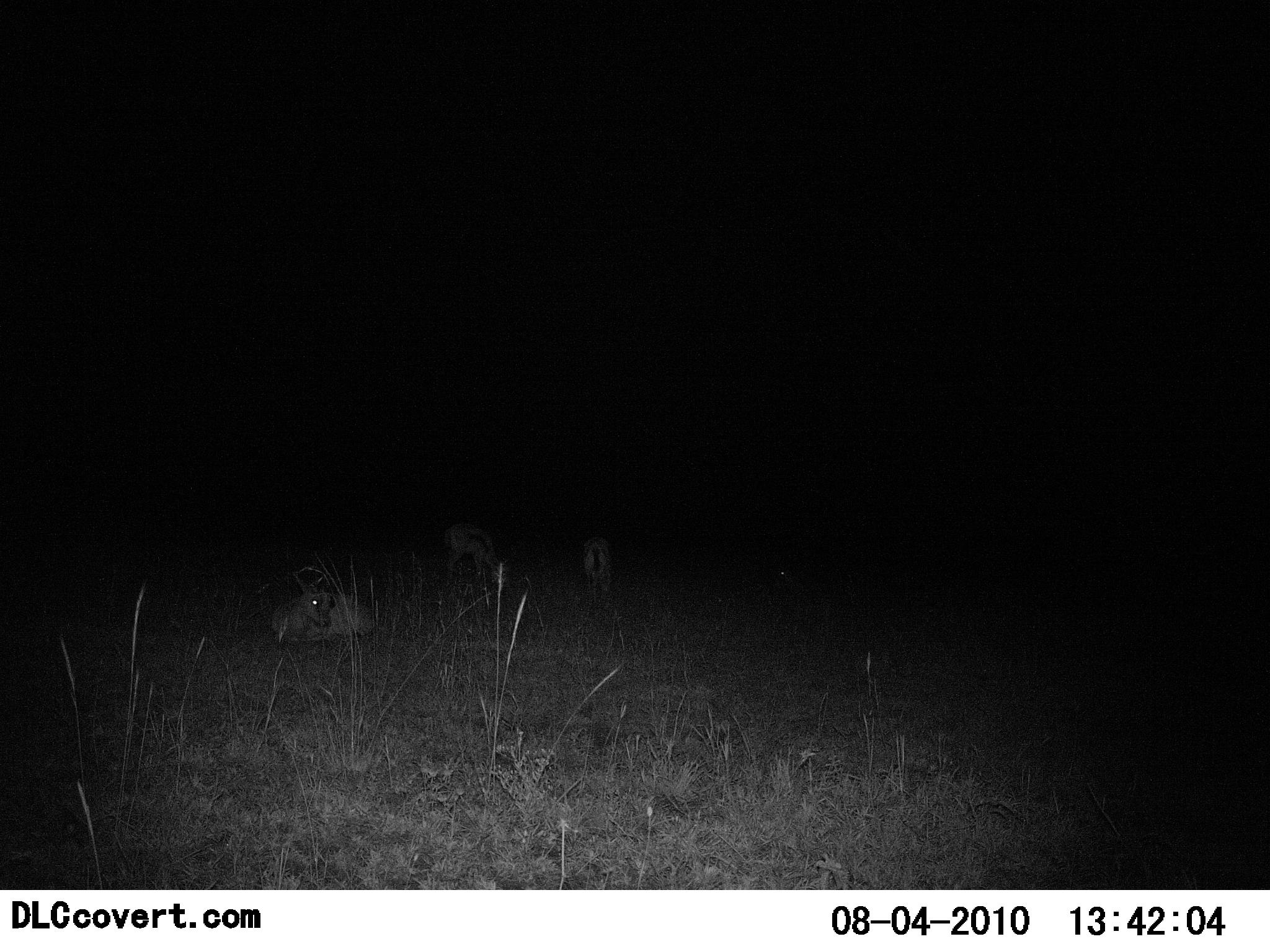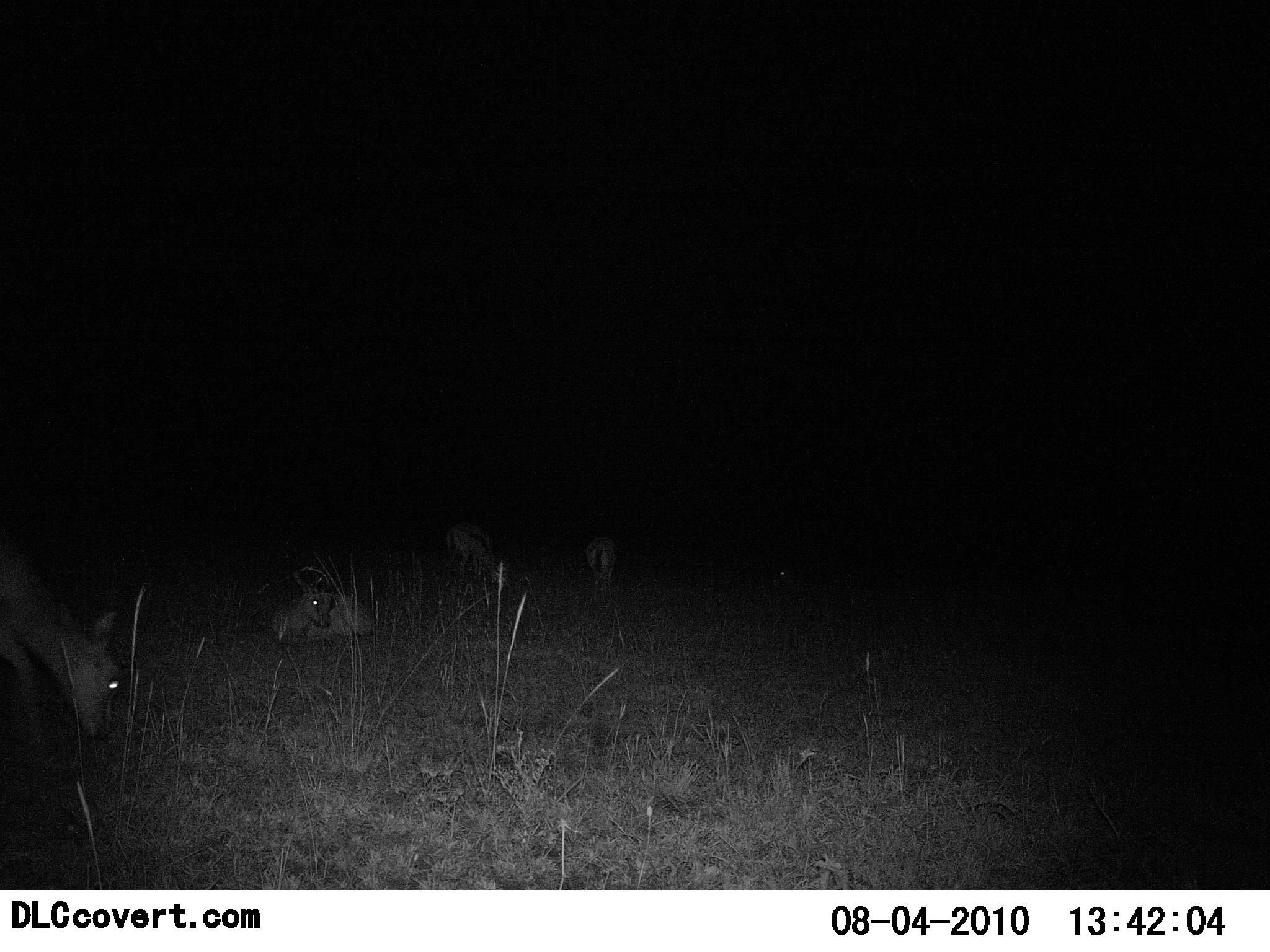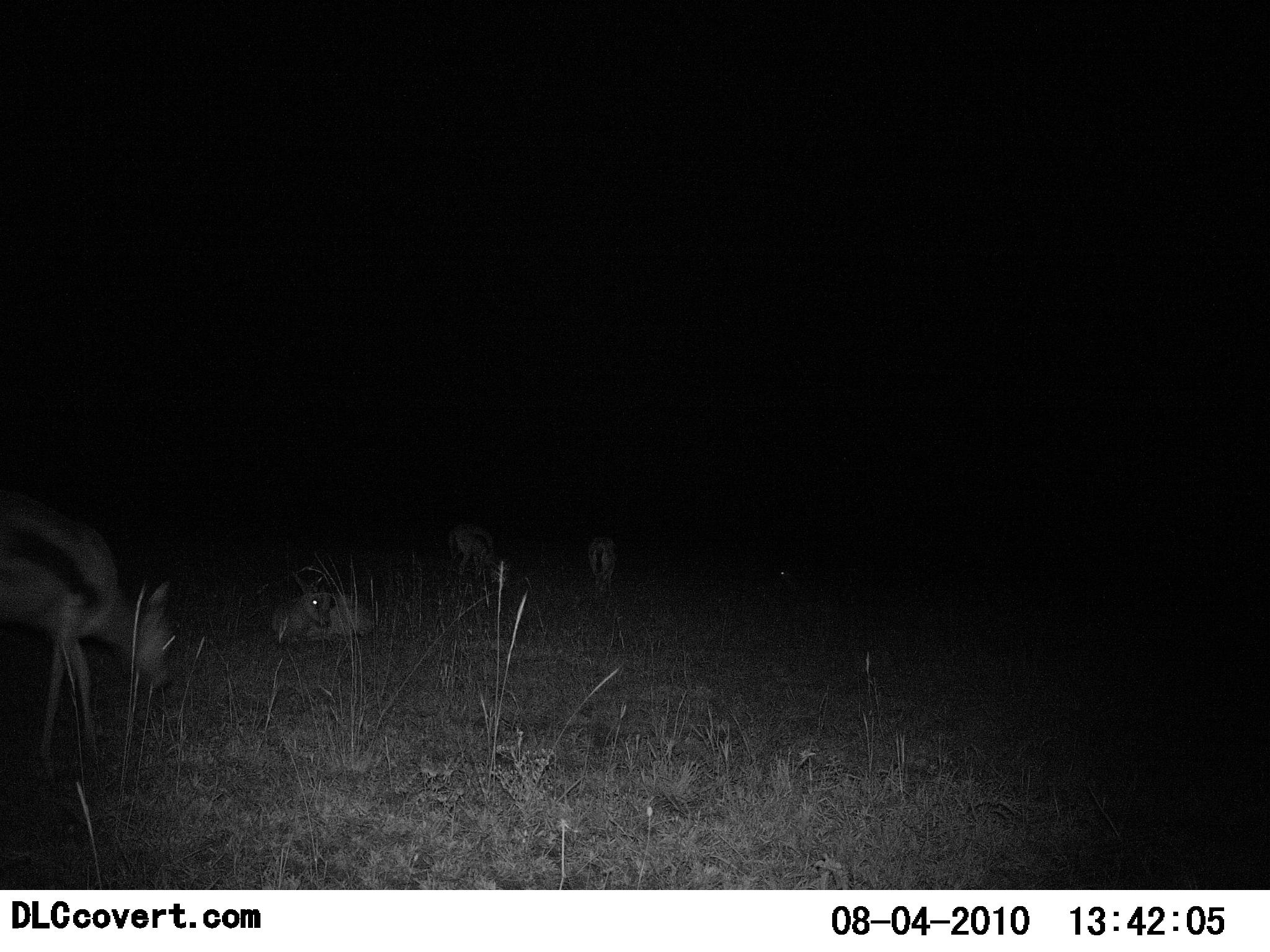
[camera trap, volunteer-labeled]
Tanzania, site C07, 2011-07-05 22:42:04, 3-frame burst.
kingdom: Animalia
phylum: Chordata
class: Mammalia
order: Artiodactyla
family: Bovidae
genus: Eudorcas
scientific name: Eudorcas thomsonii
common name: thomson's gazelle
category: gazellethomsons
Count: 4.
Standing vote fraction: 57%.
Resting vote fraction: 93%.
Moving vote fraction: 36%.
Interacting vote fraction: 0%.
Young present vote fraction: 0%.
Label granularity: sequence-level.